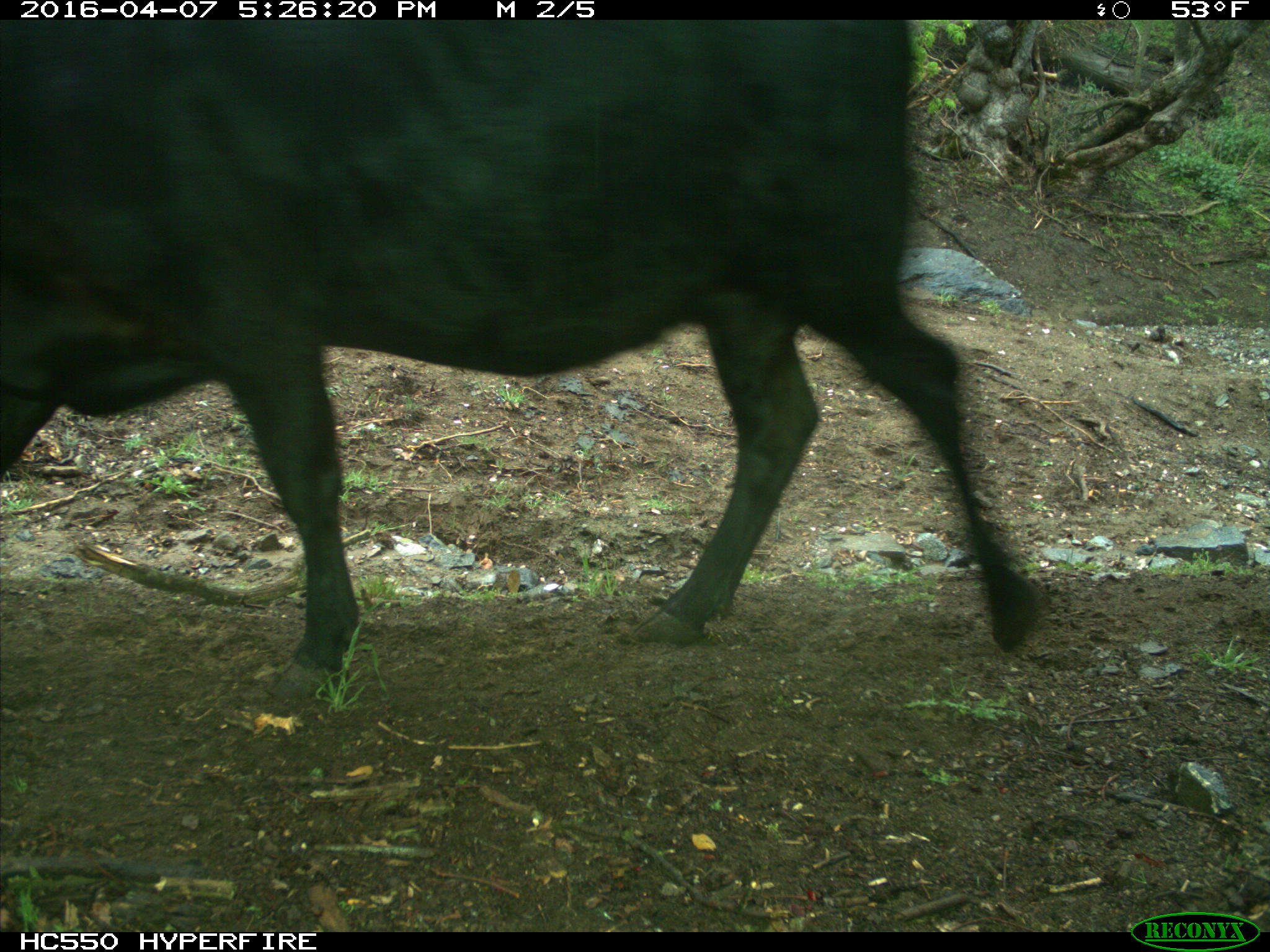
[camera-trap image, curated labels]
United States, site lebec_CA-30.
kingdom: Animalia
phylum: Chordata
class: Mammalia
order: Artiodactyla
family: Bovidae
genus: Bos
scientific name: Bos taurus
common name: domestic cow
Bos taurus (domestic cow).